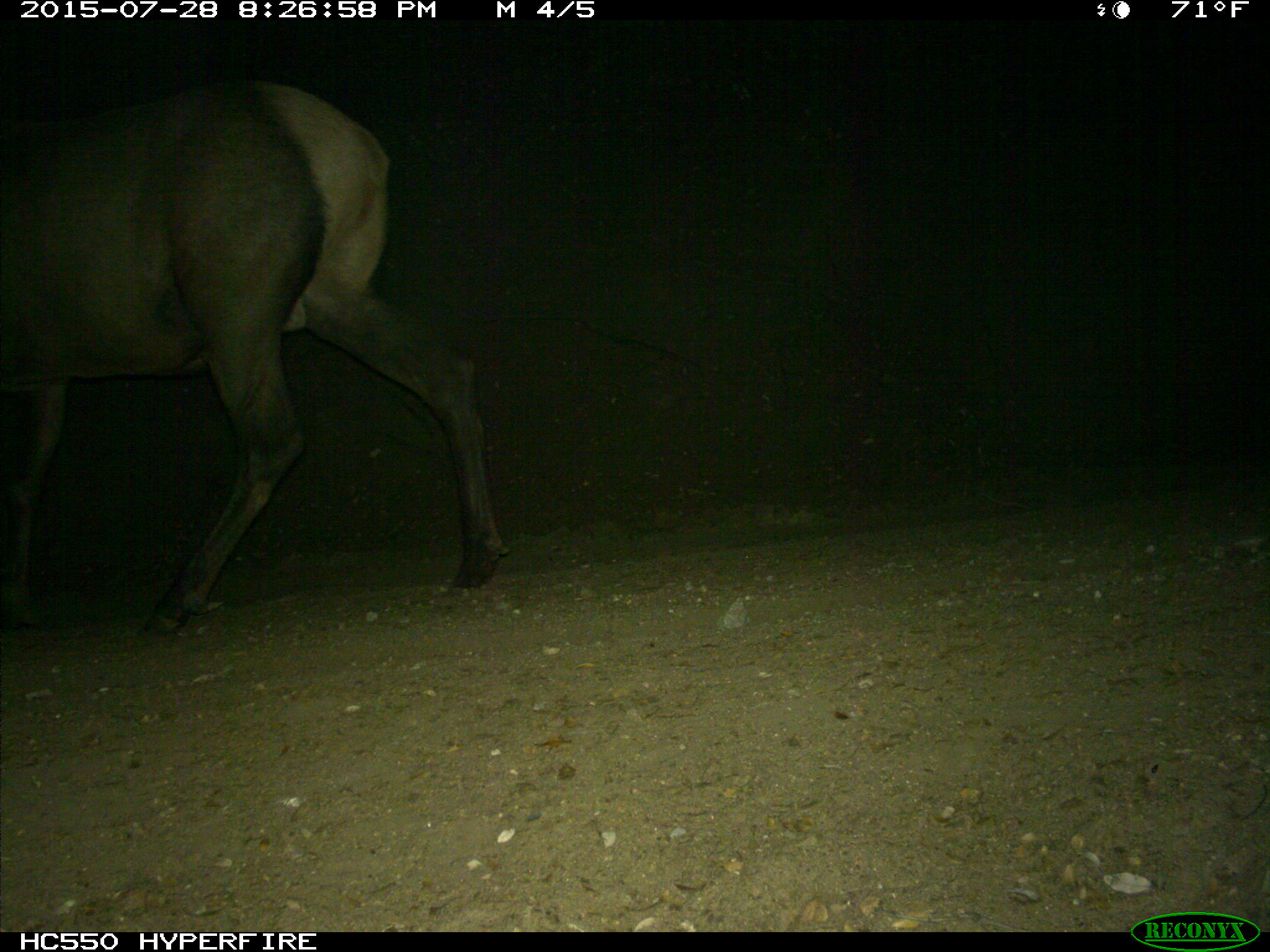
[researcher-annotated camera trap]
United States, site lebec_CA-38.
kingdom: Animalia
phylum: Chordata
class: Mammalia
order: Artiodactyla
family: Cervidae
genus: Cervus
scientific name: Cervus canadensis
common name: elk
Cervus canadensis (elk).